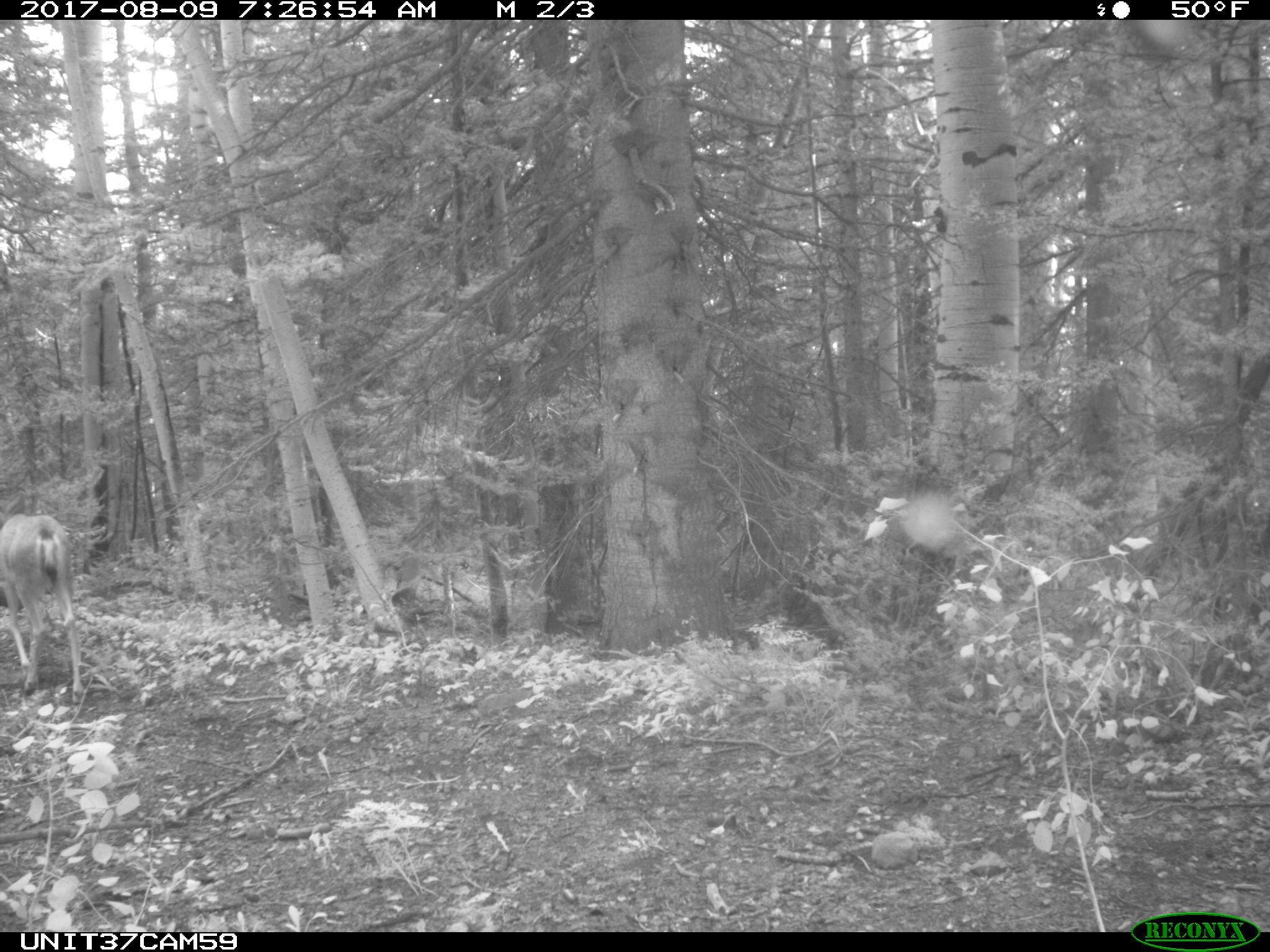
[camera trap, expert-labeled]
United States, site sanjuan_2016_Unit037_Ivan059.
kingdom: Animalia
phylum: Chordata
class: Mammalia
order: Artiodactyla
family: Cervidae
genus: Odocoileus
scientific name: Odocoileus hemionus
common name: mule deer